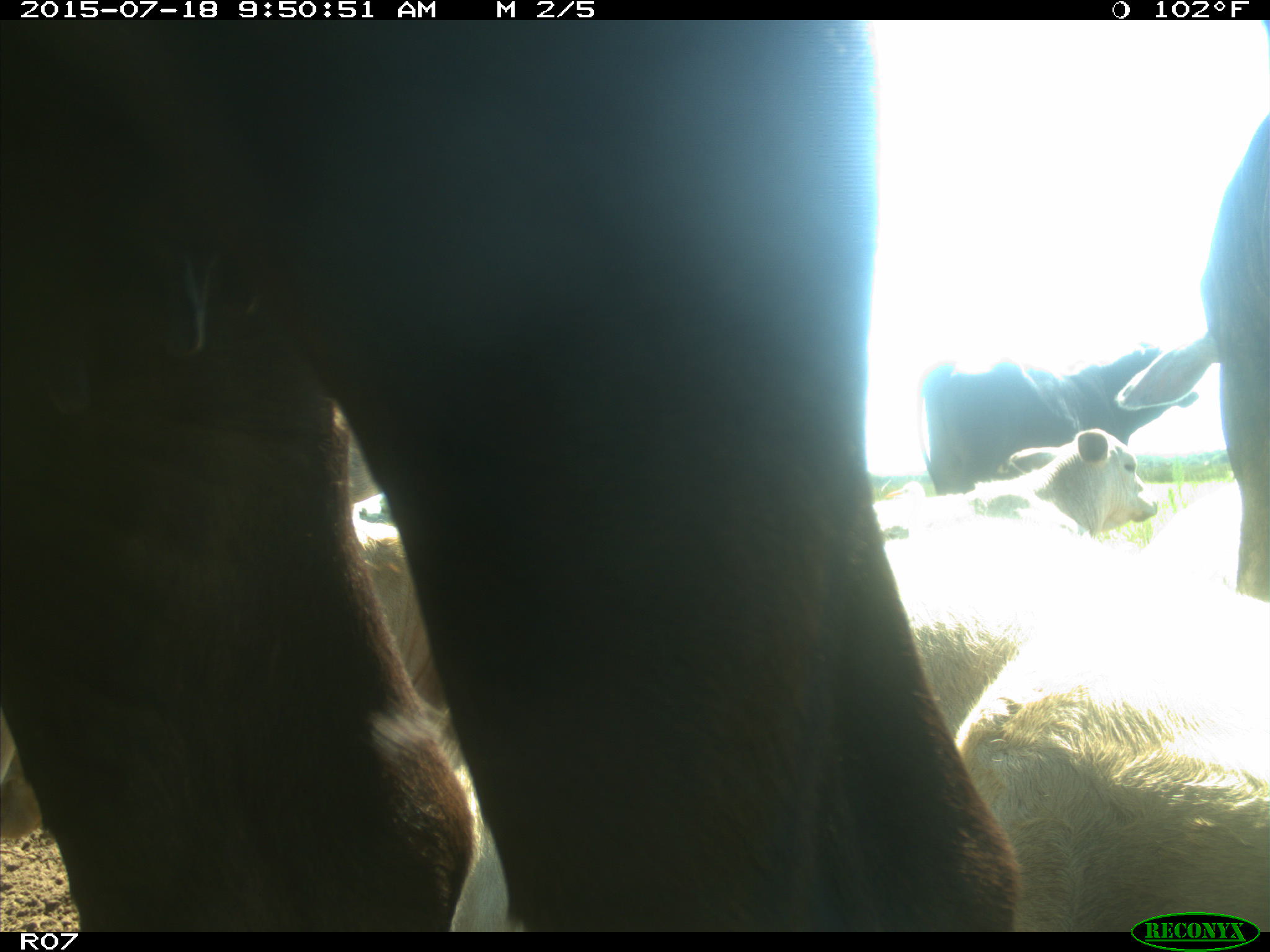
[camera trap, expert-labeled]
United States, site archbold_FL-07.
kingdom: Animalia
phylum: Chordata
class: Mammalia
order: Artiodactyla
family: Bovidae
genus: Bos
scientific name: Bos taurus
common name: domestic cow